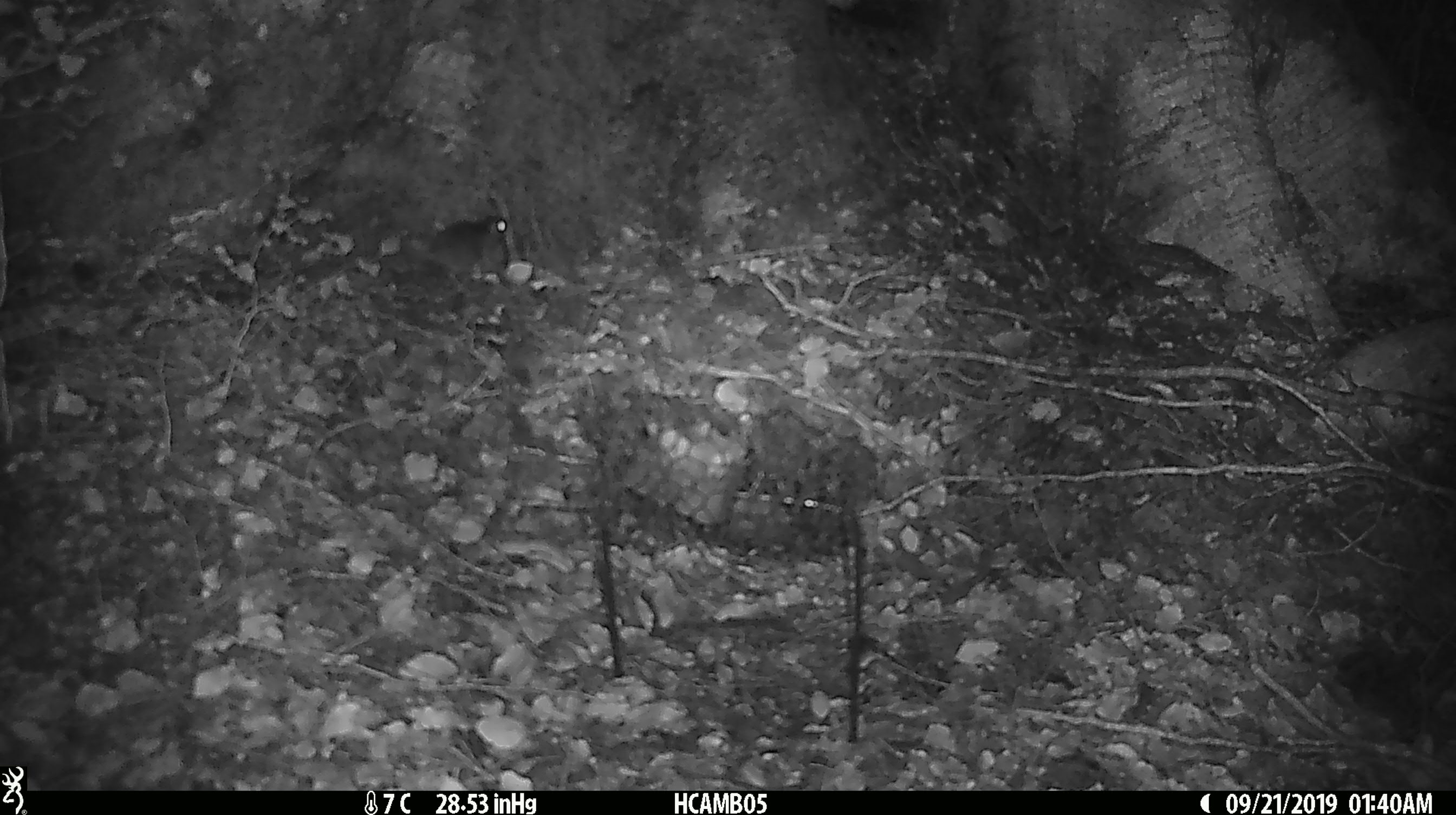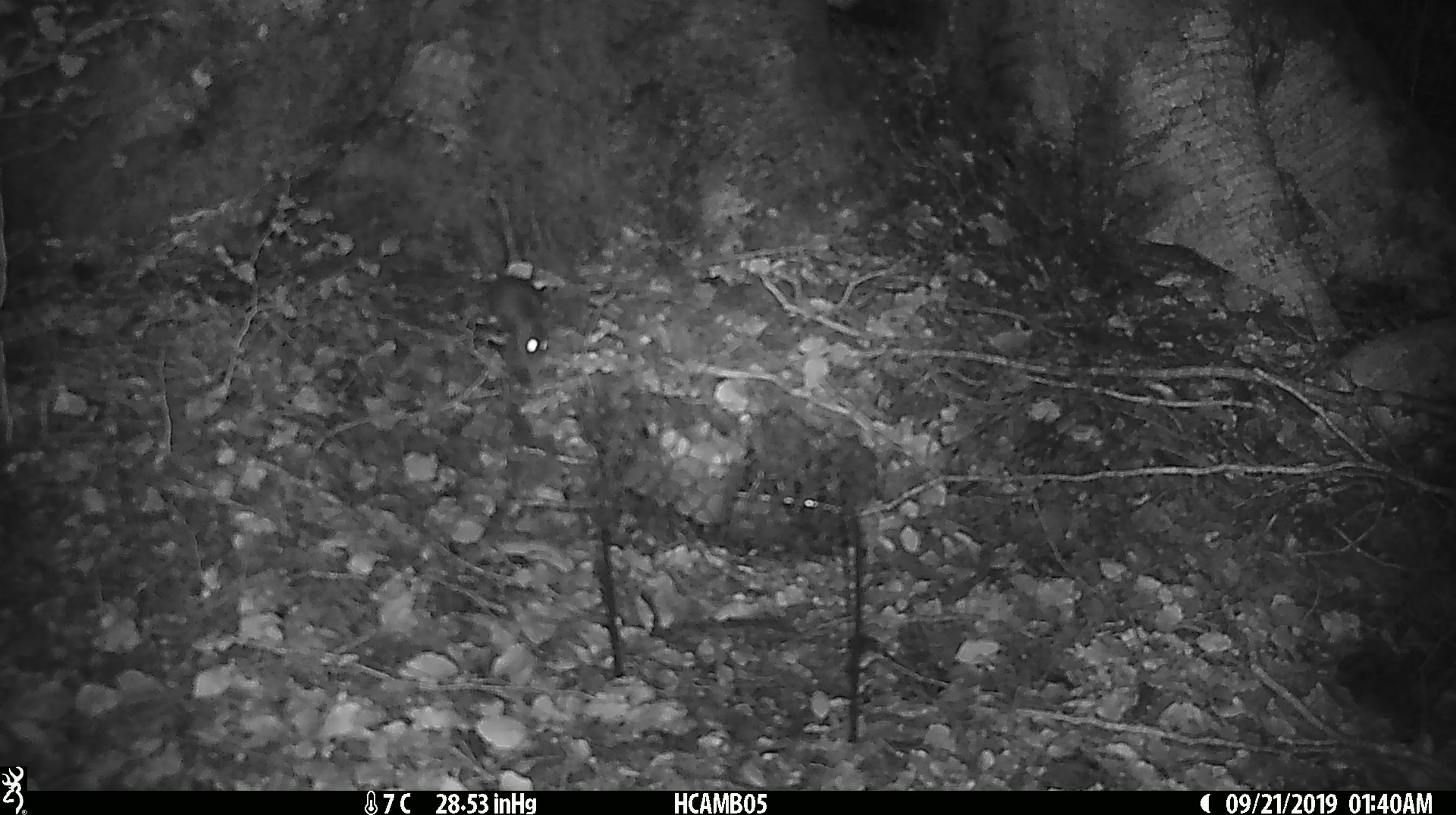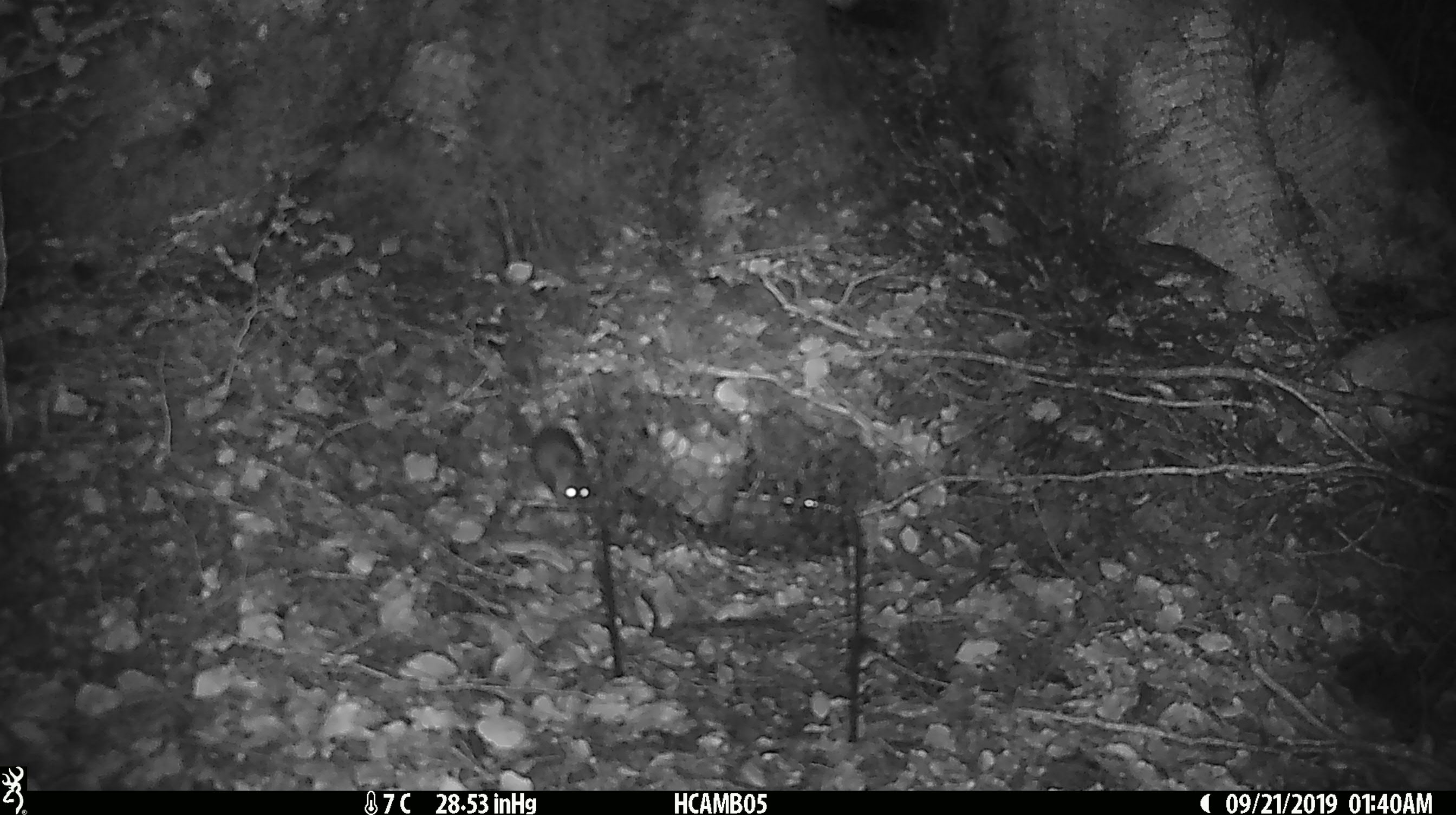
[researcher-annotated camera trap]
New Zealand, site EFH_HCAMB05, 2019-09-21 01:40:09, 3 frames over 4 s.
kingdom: Animalia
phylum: Chordata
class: Mammalia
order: Rodentia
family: Muridae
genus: Mus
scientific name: Mus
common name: mouse